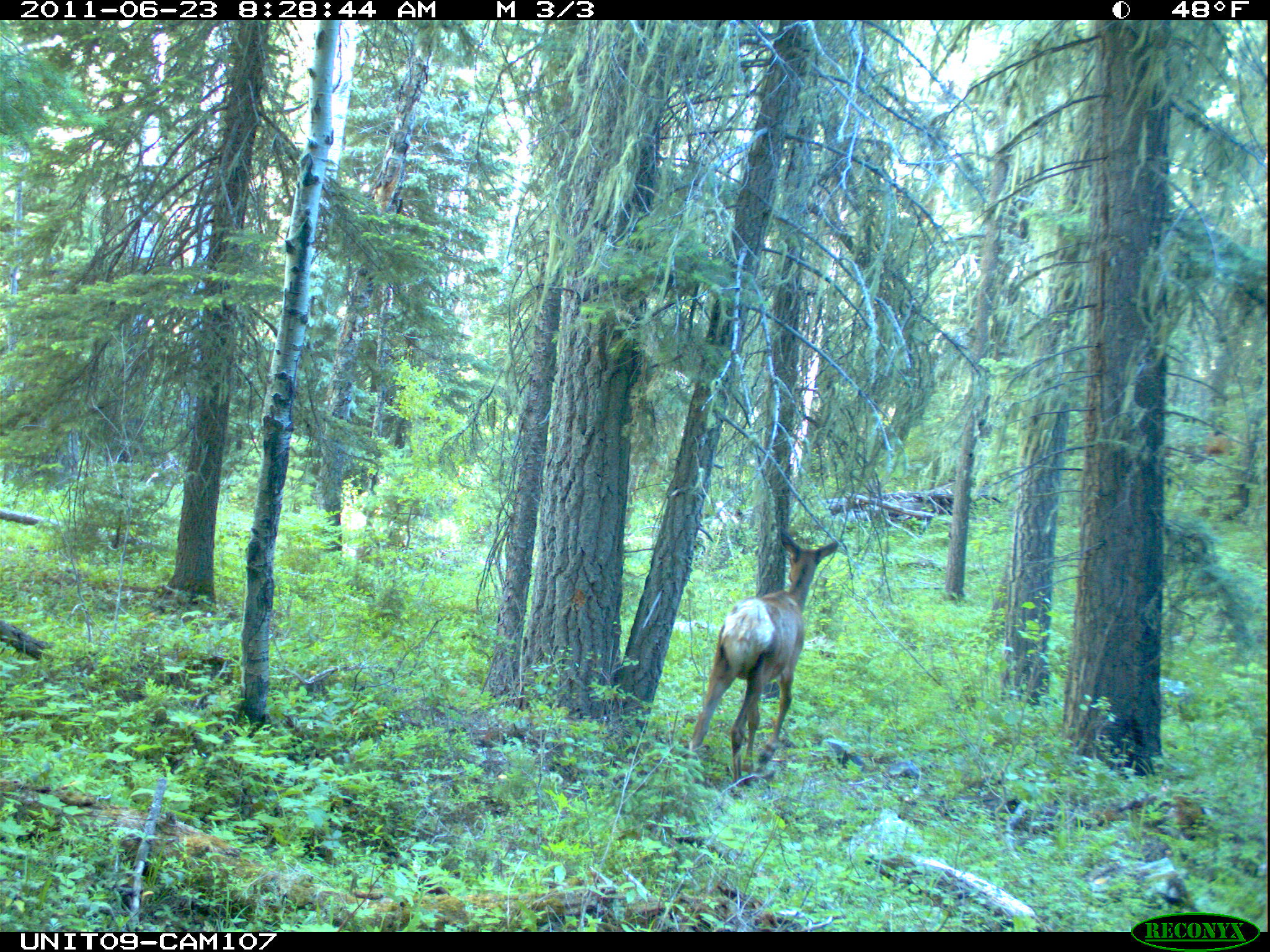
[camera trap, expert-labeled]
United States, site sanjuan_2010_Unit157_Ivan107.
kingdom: Animalia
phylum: Chordata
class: Mammalia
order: Artiodactyla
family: Cervidae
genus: Cervus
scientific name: Cervus elaphus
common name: red deer